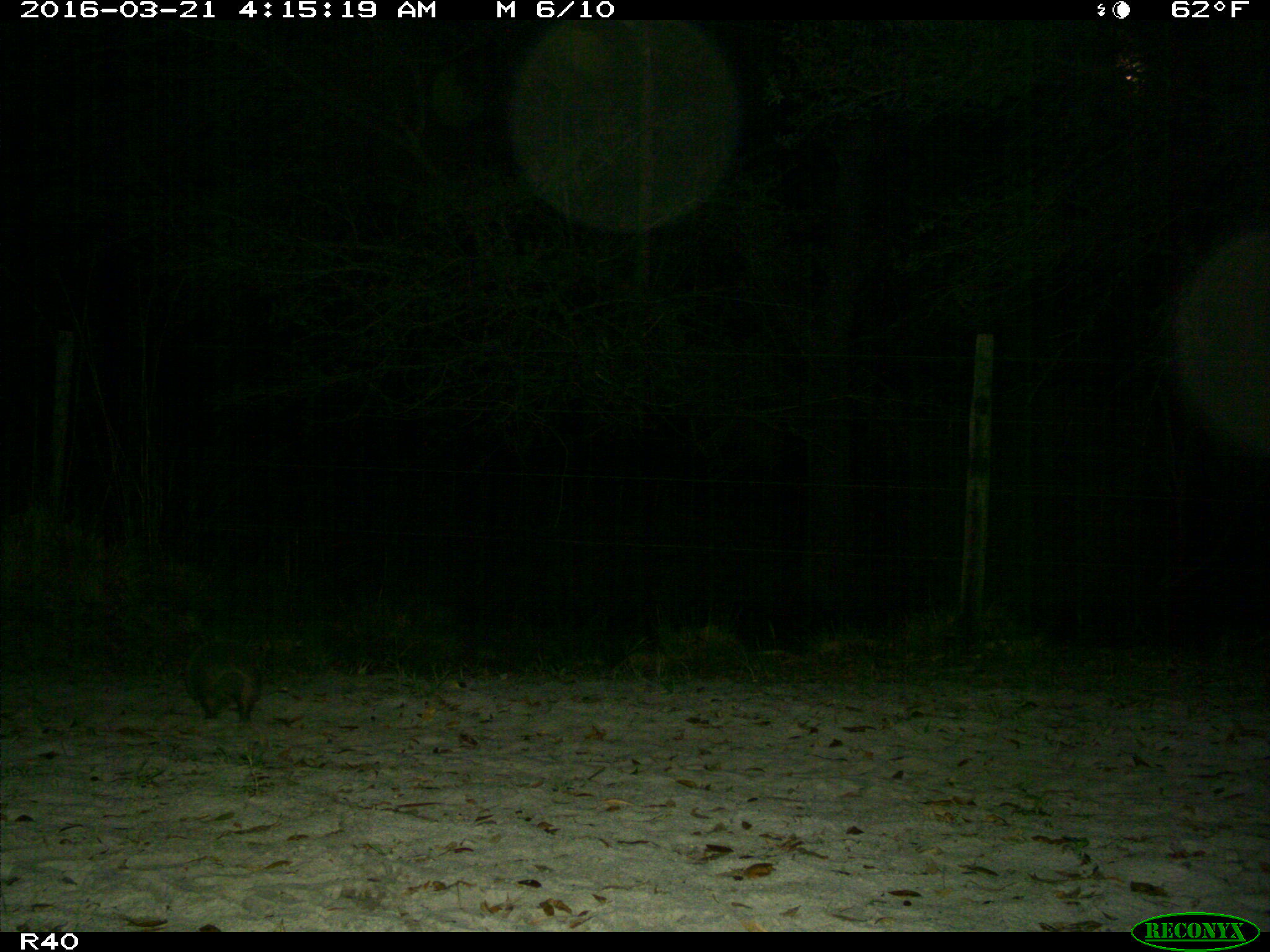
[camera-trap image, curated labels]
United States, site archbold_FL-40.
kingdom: Animalia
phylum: Chordata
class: Mammalia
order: Cingulata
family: Dasypodidae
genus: Dasypus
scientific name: Dasypus novemcinctus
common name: nine-banded armadillo